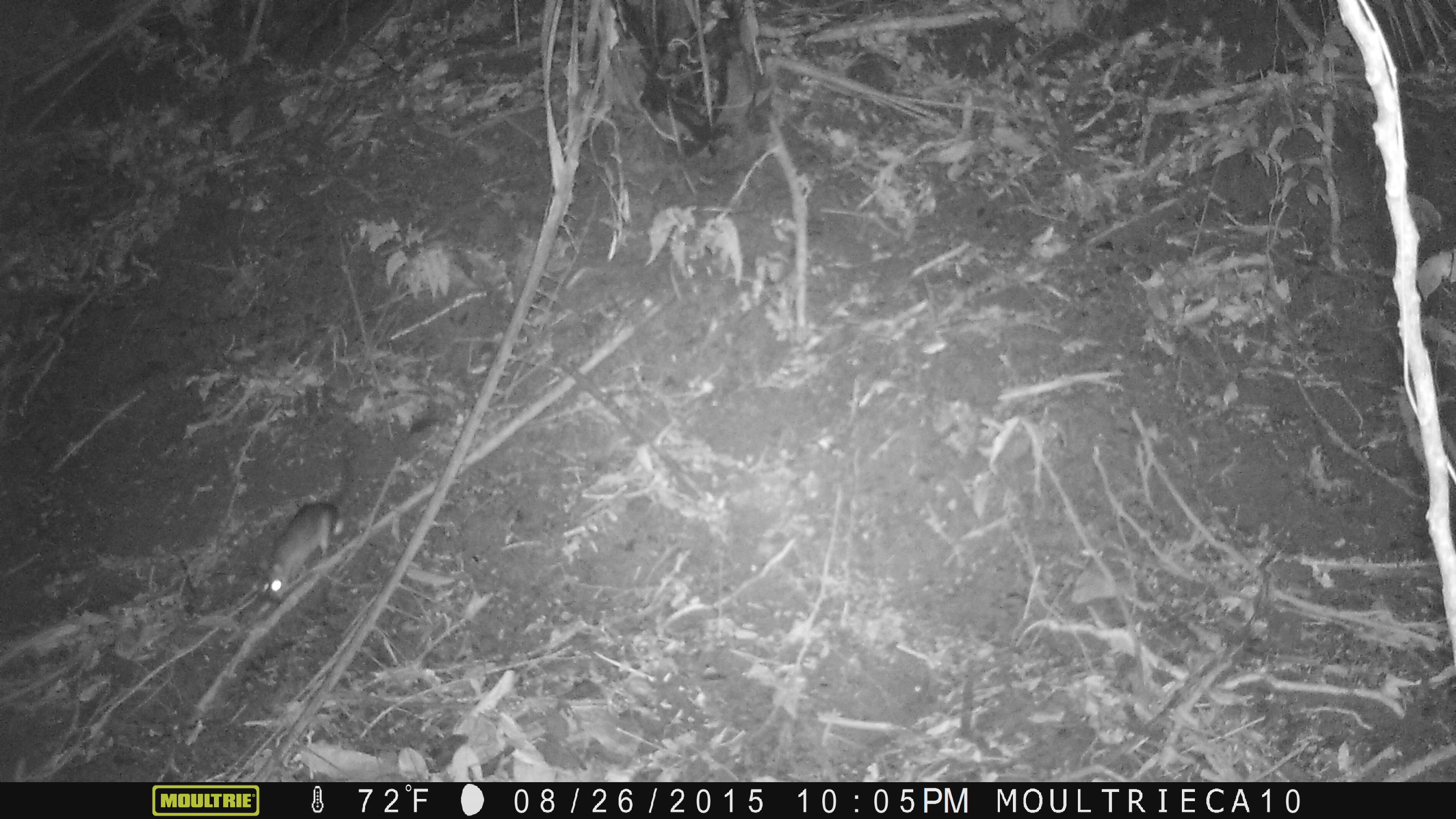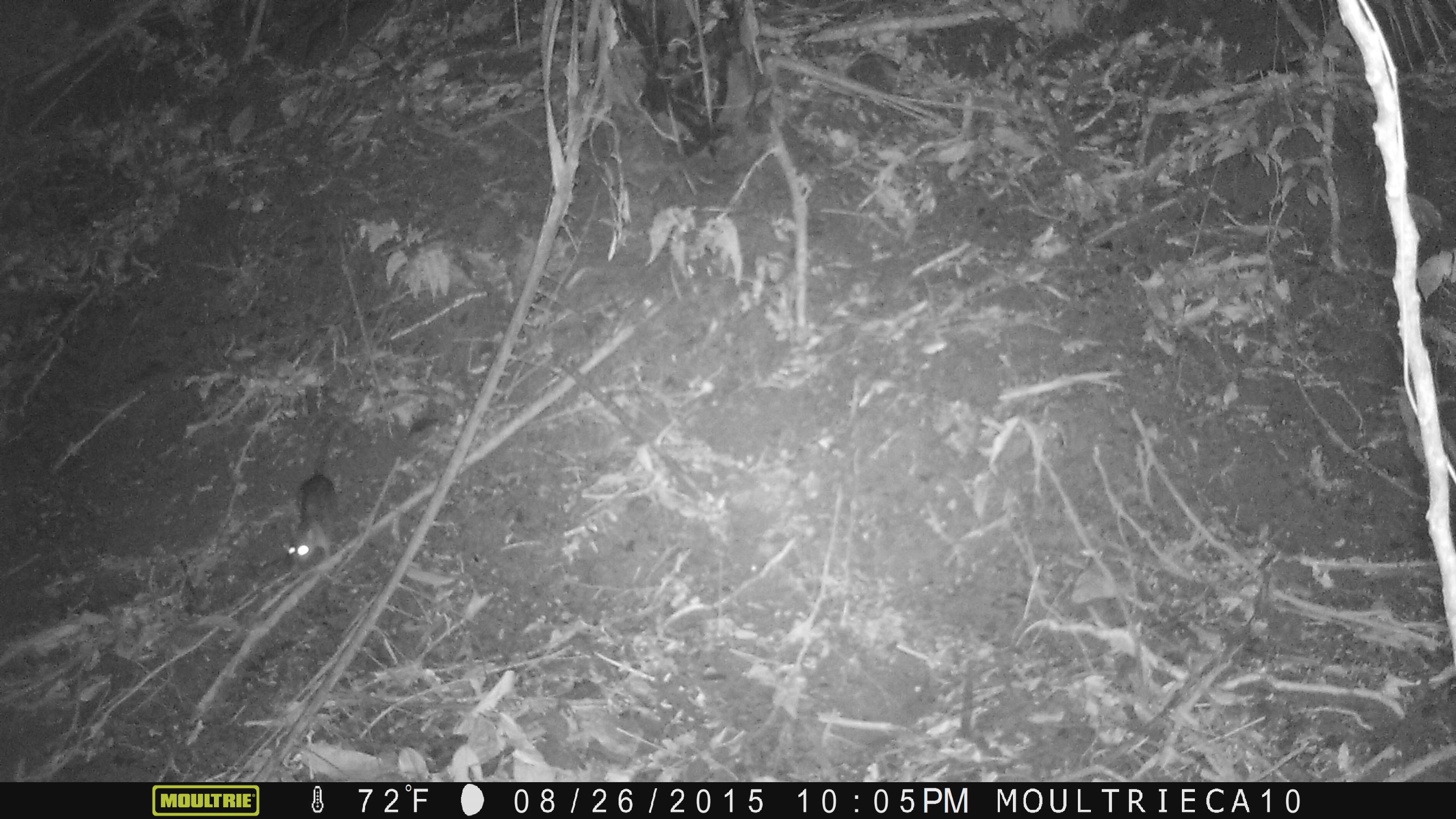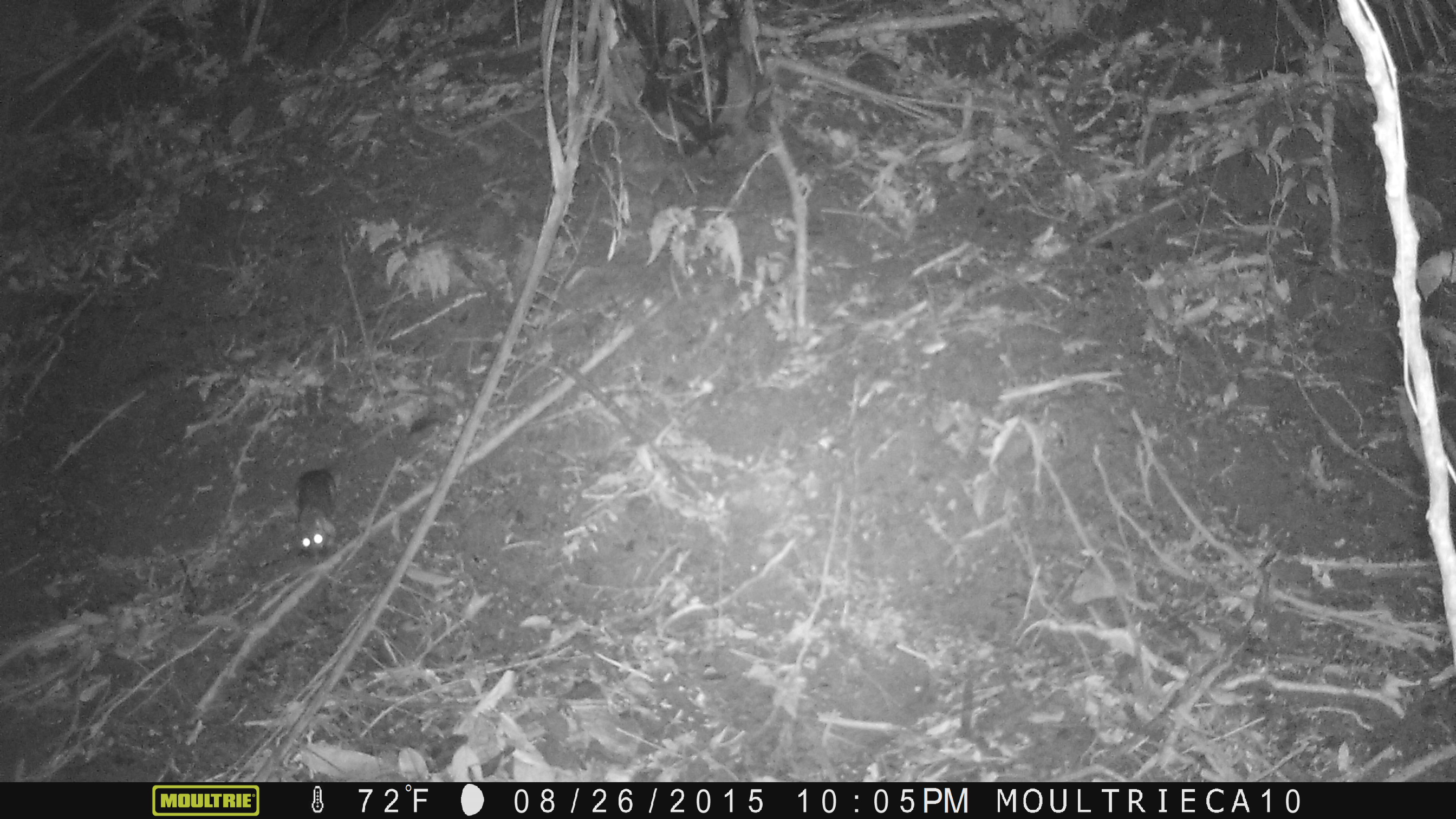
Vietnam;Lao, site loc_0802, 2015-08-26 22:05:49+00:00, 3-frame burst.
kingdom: Animalia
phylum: Chordata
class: Mammalia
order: Rodentia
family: Muridae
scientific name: Muridae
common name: old-world mice and rats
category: unidentified murid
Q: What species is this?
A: Unidentified murid (old-world mice and rats) (Muridae).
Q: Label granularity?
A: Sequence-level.